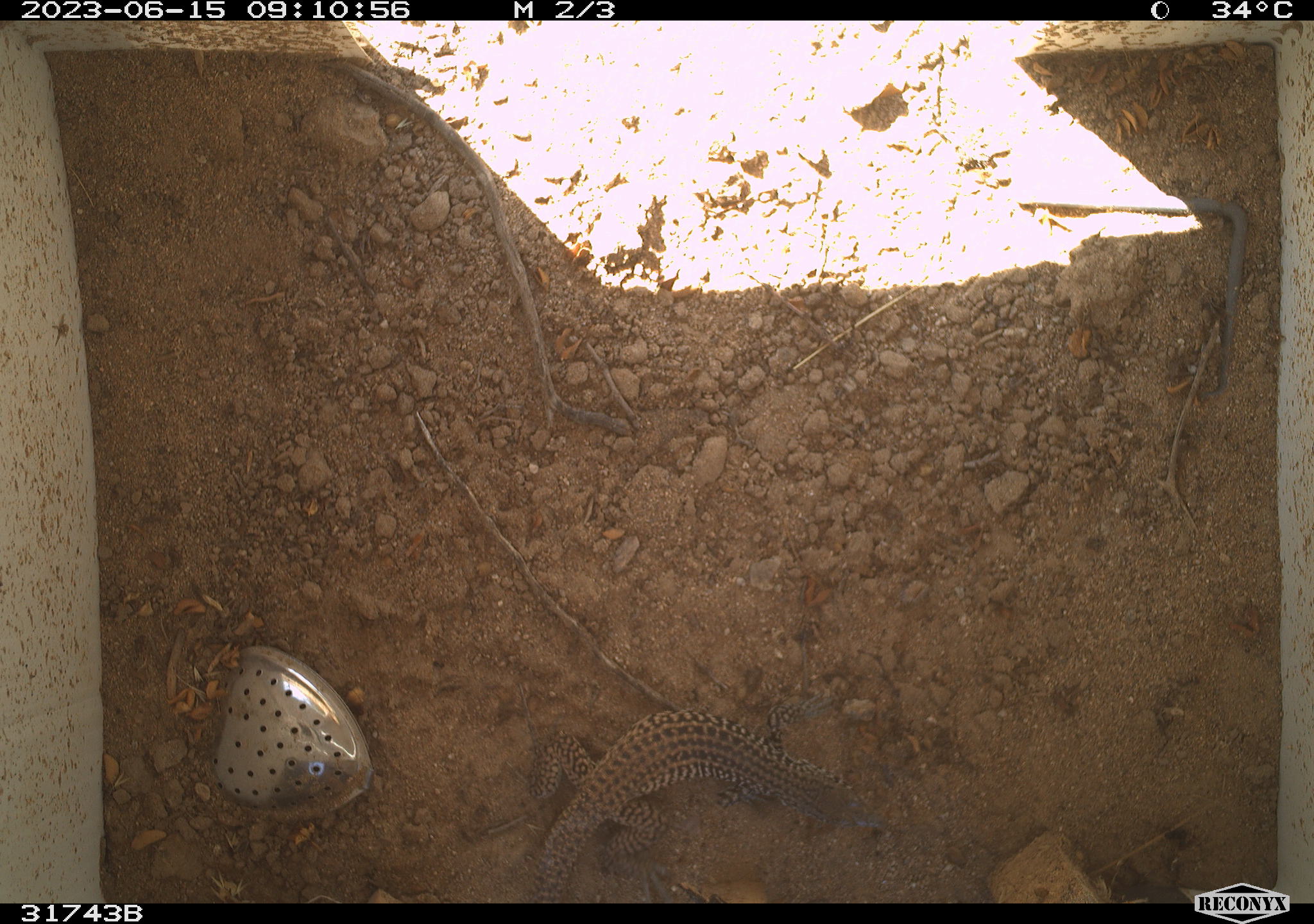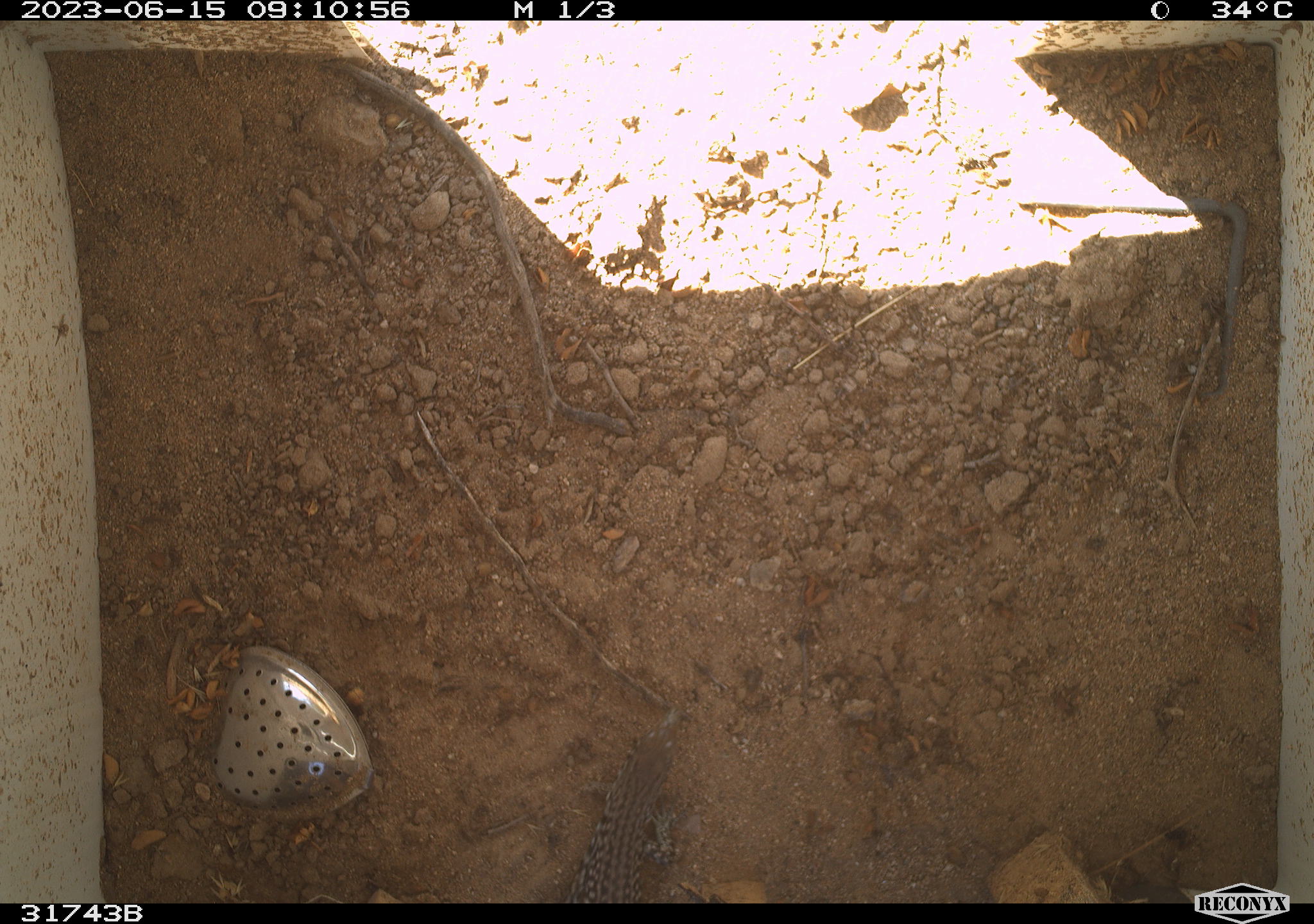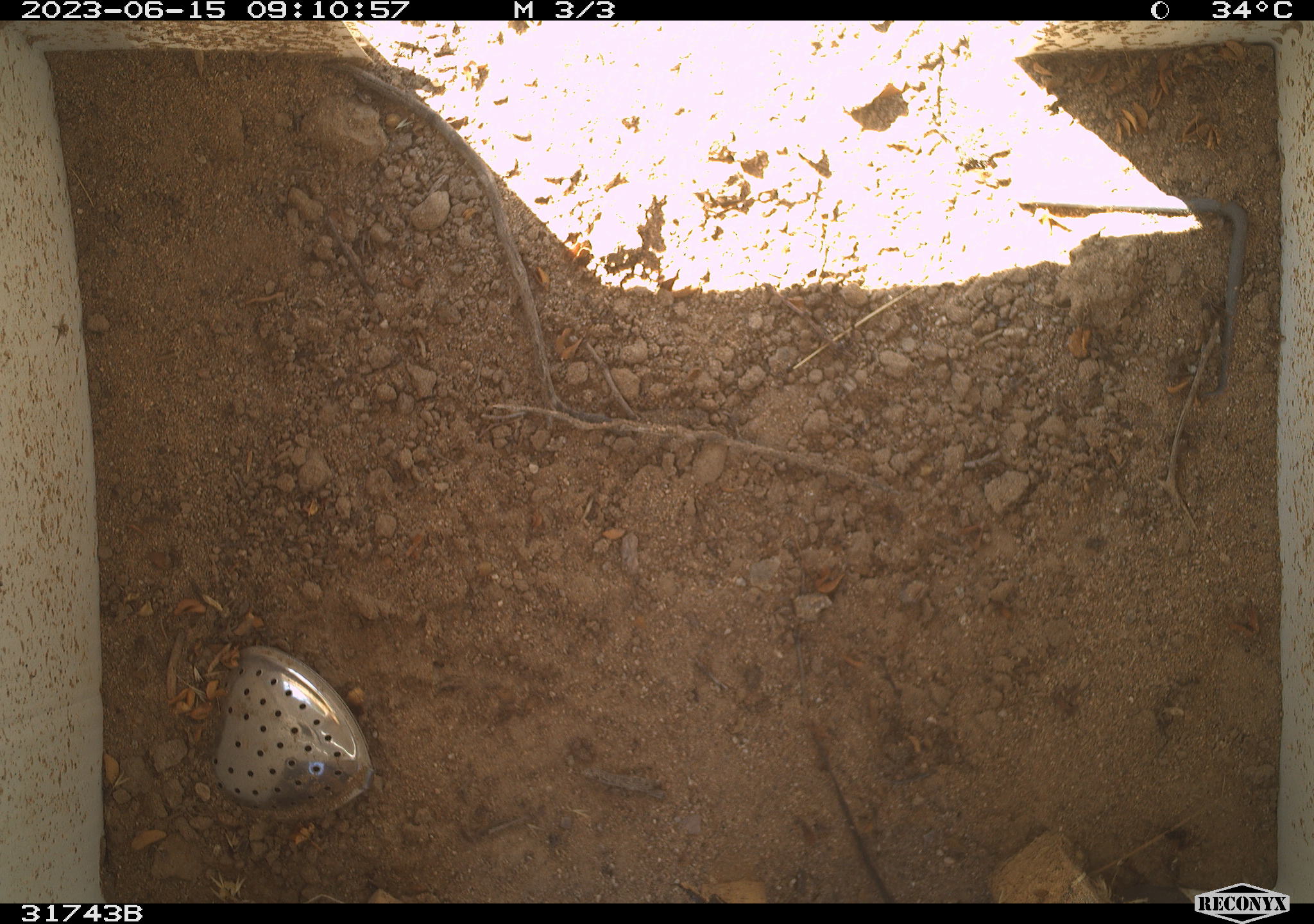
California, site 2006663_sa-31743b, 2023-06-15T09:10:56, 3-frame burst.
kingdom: Animalia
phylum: Chordata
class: Reptilia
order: Squamata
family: Teiidae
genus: Aspidoscelis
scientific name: Aspidoscelis tigris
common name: western whiptail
Western whiptail (Aspidoscelis tigris).